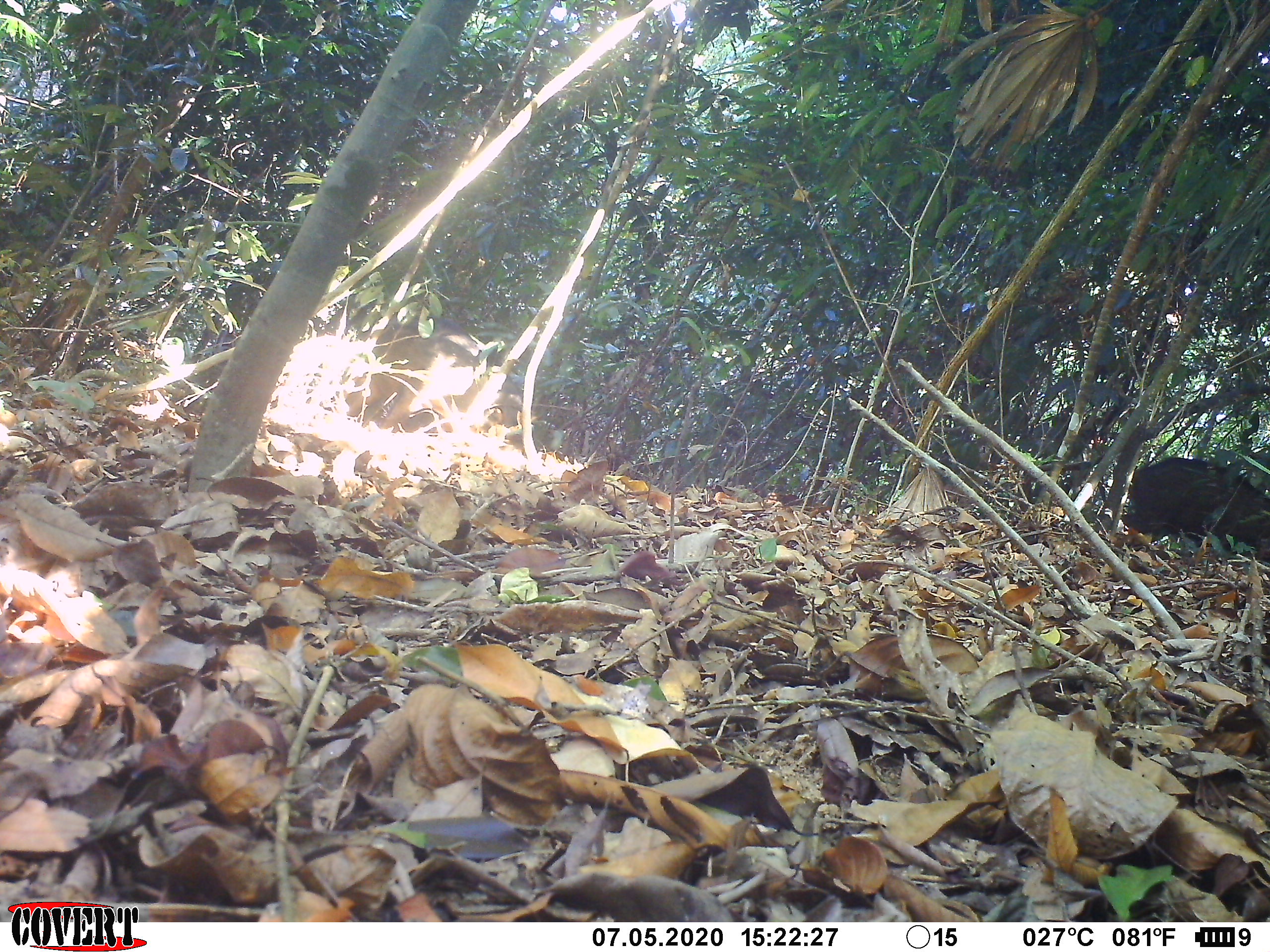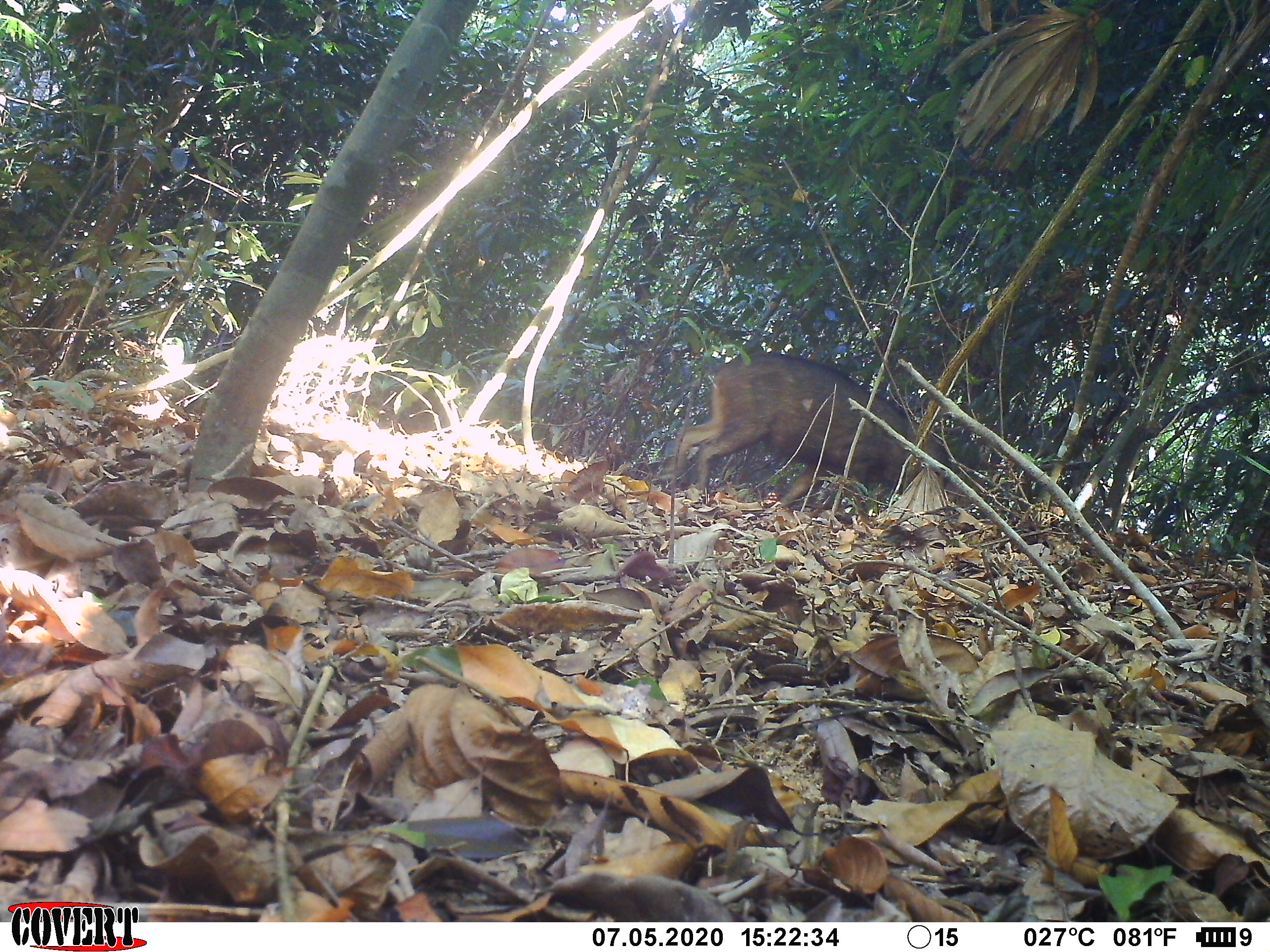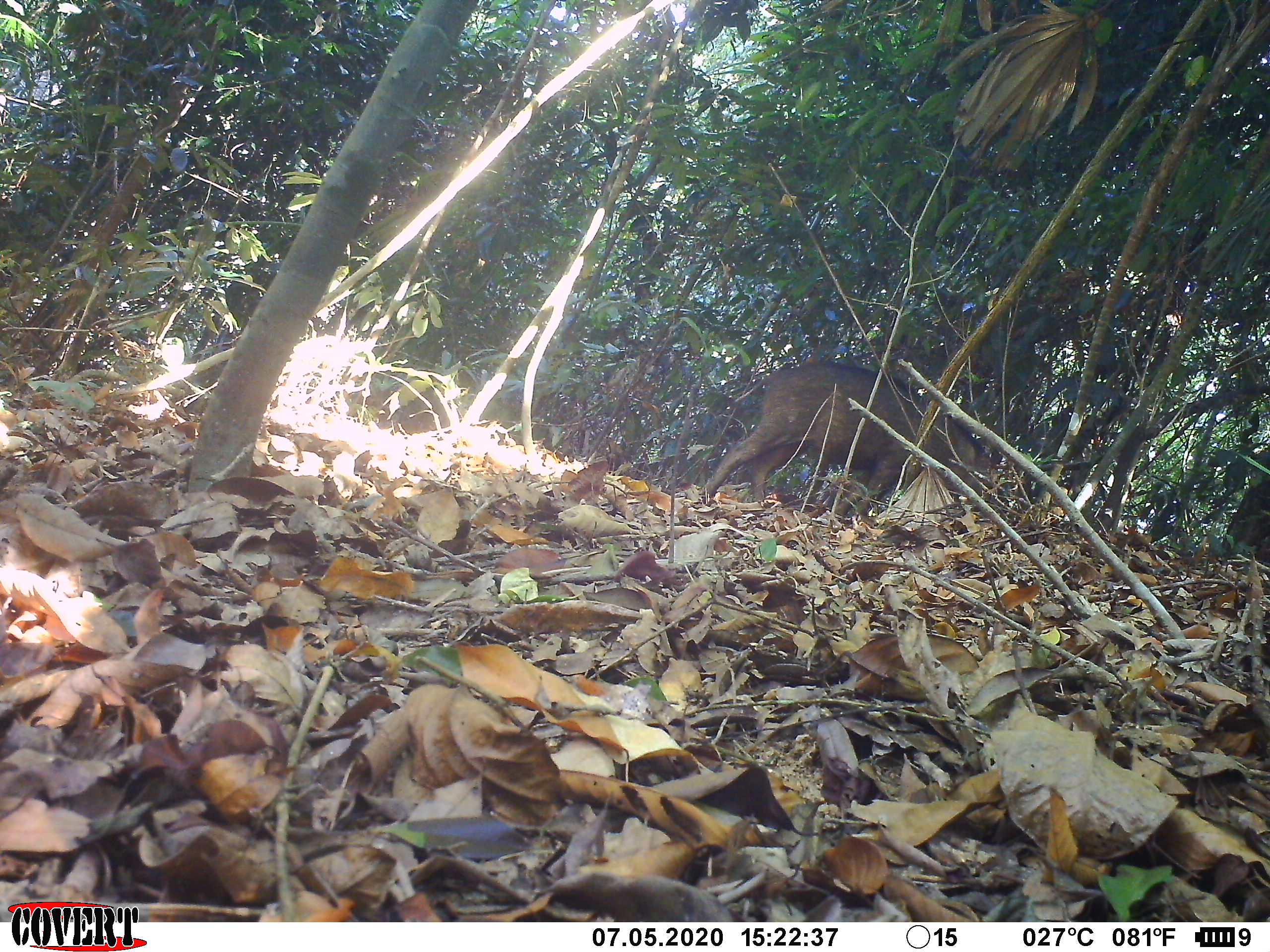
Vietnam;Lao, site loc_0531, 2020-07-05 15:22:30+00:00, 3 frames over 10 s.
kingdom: Animalia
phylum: Chordata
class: Mammalia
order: Artiodactyla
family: Suidae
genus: Sus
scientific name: Sus scrofa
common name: eurasian wild pig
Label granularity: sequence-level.